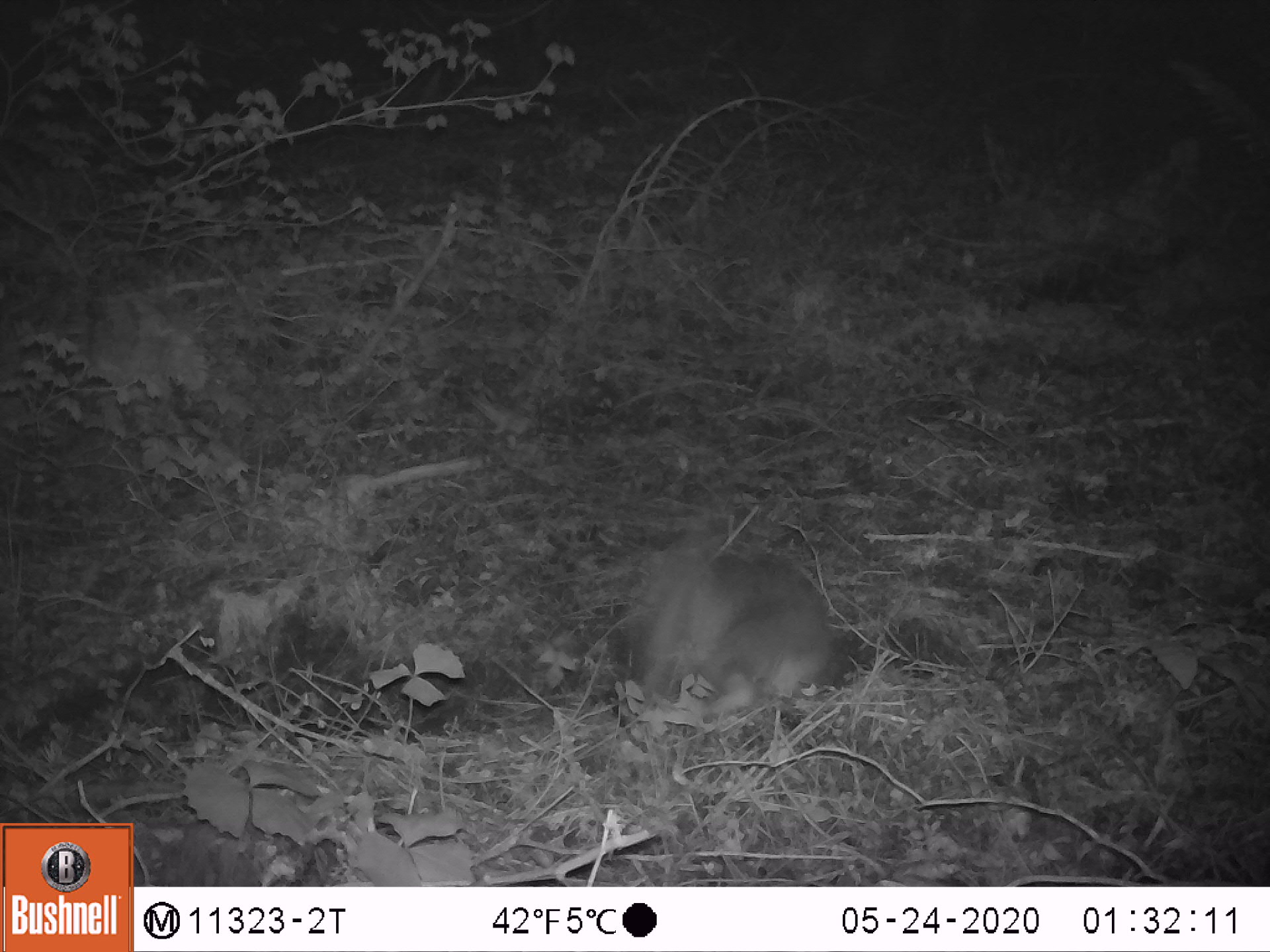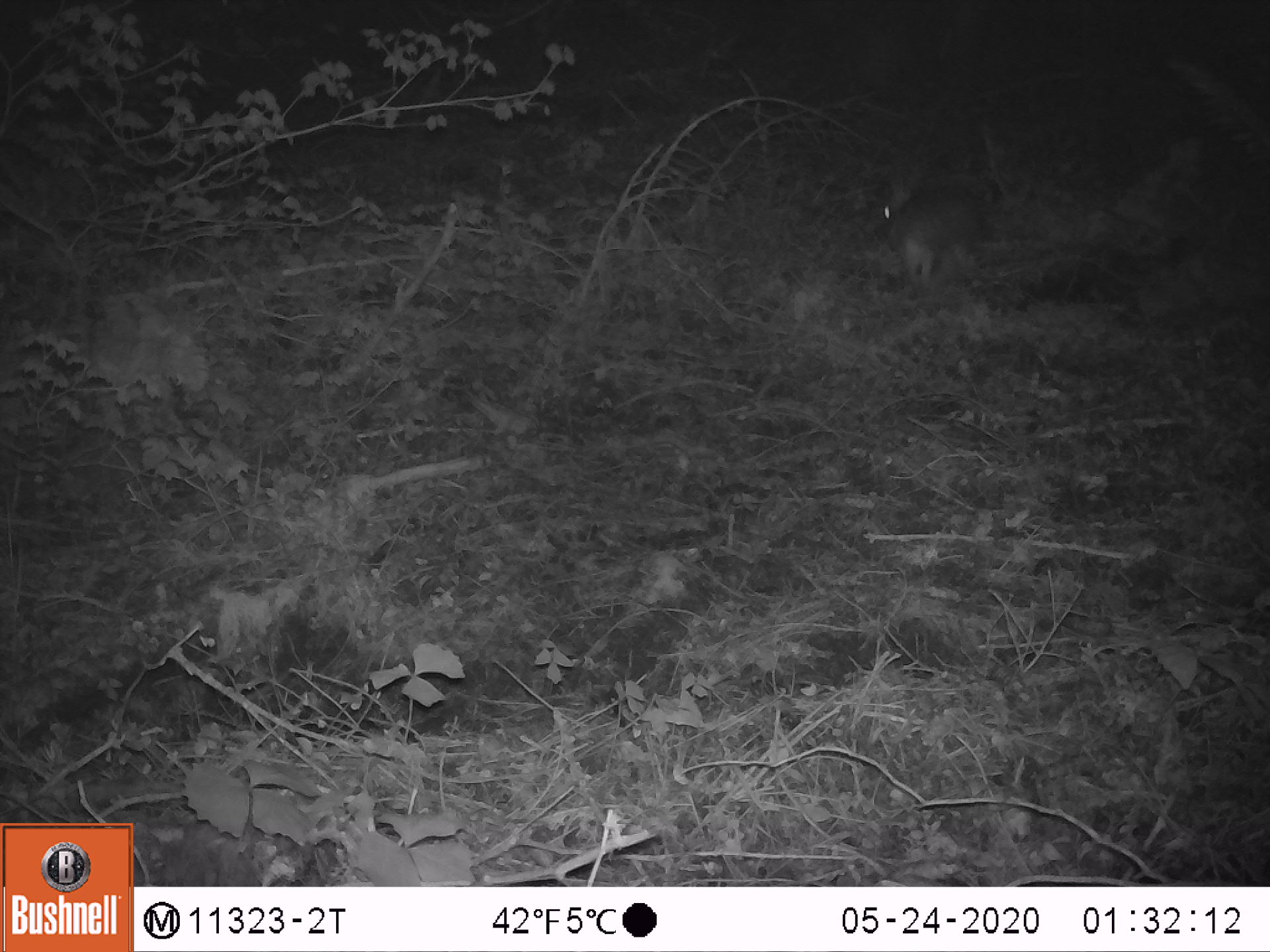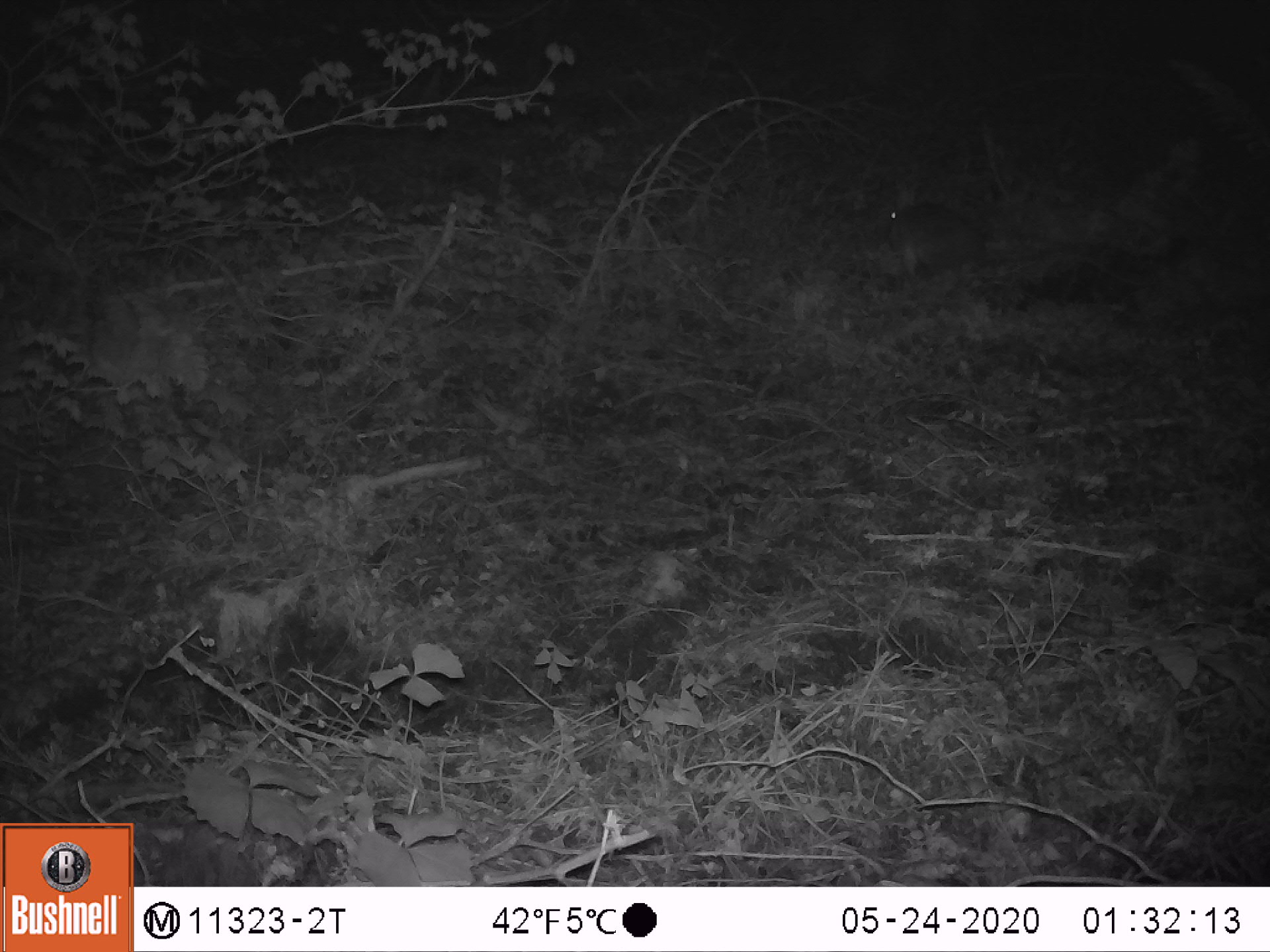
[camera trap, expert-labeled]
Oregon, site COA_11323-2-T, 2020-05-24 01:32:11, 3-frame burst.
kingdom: Animalia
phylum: Chordata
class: Mammalia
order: Lagomorpha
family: Leporidae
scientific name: Leporidae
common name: hares and rabbits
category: leporidae family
Leporidae family (hares and rabbits) (Leporidae).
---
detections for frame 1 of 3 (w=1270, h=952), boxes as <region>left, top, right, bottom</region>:
leporidae family: <region>614, 534, 849, 712</region>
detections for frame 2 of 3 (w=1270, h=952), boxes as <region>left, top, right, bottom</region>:
leporidae family: <region>870, 165, 988, 290</region>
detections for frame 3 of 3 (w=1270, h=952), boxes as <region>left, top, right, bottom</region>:
leporidae family: <region>880, 175, 994, 273</region>